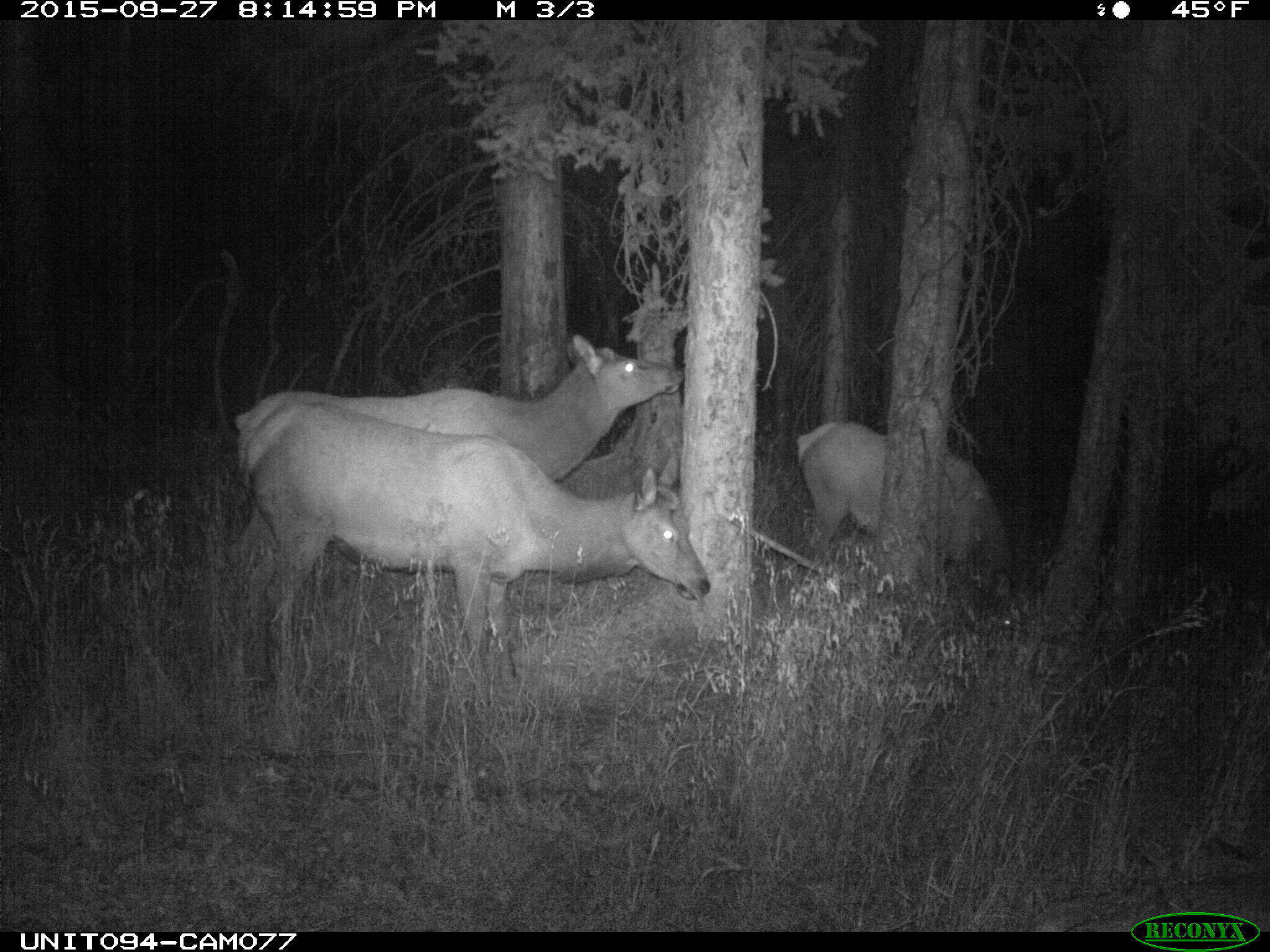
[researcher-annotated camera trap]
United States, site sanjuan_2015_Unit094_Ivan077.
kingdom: Animalia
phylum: Chordata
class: Mammalia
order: Artiodactyla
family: Cervidae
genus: Cervus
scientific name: Cervus elaphus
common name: red deer